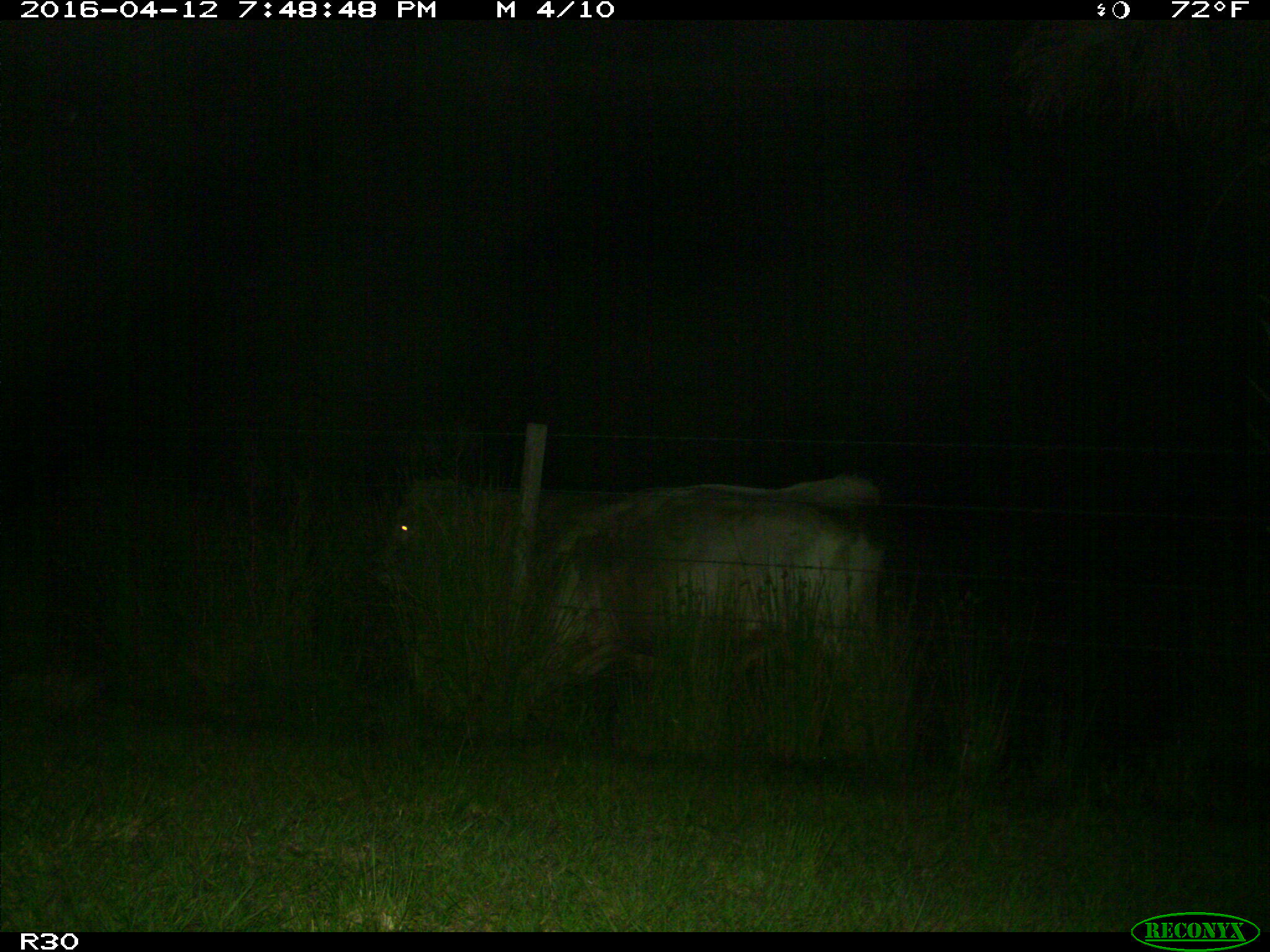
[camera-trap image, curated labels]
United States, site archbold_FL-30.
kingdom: Animalia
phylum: Chordata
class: Mammalia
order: Artiodactyla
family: Bovidae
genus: Bos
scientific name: Bos taurus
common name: domestic cow